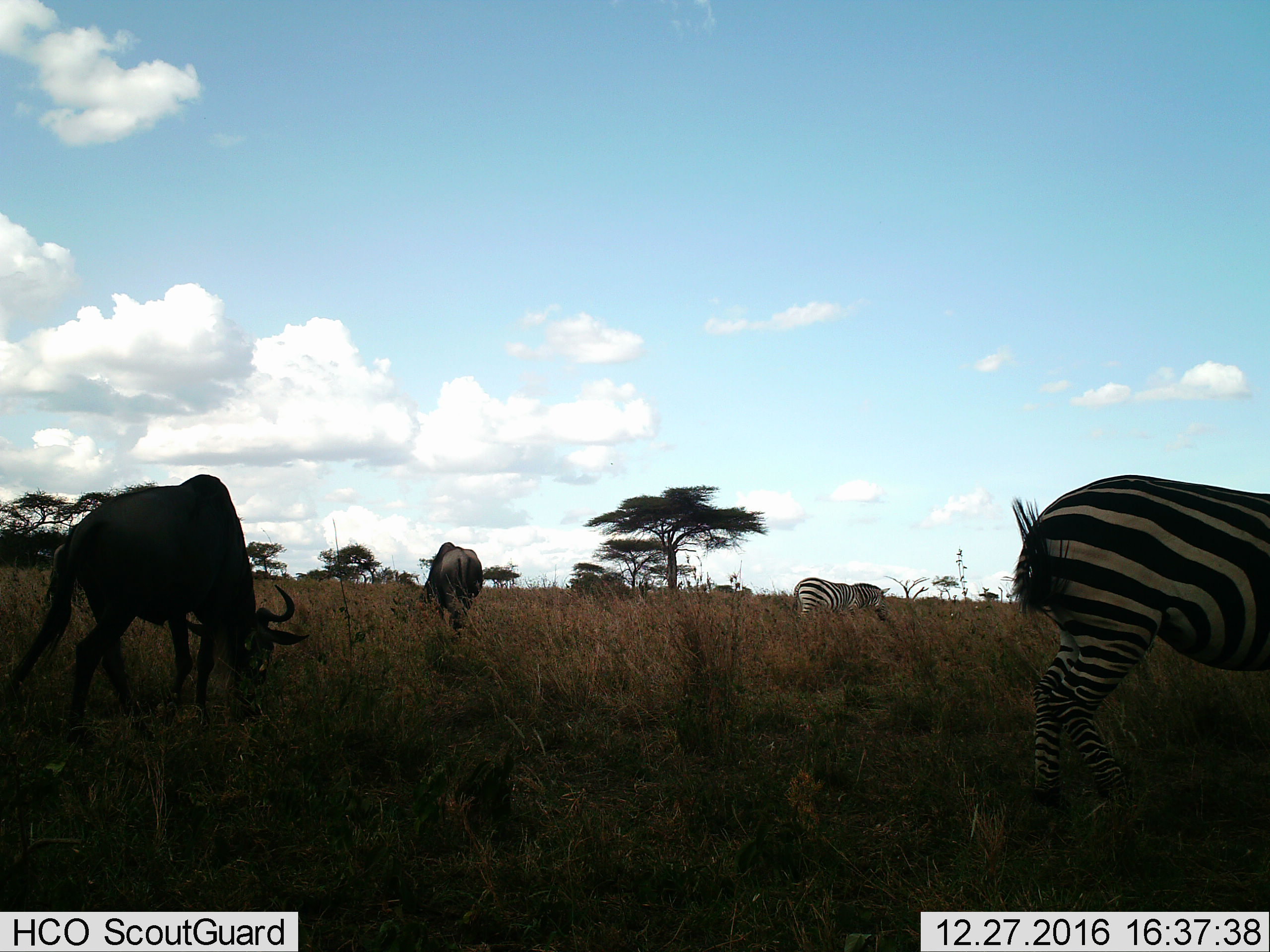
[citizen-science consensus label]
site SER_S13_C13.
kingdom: Animalia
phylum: Chordata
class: Mammalia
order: Artiodactyla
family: Bovidae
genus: Connochaetes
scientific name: Connochaetes taurinus taurinus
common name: blue wildebeest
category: wildebeestblue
Wildebeestblue (blue wildebeest) (Connochaetes taurinus taurinus), count 2. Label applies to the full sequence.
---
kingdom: Animalia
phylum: Chordata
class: Mammalia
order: Perissodactyla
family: Equidae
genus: Equus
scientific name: Equus quagga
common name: plains zebra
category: zebraplains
Zebraplains (plains zebra) (Equus quagga), count 2. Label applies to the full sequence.